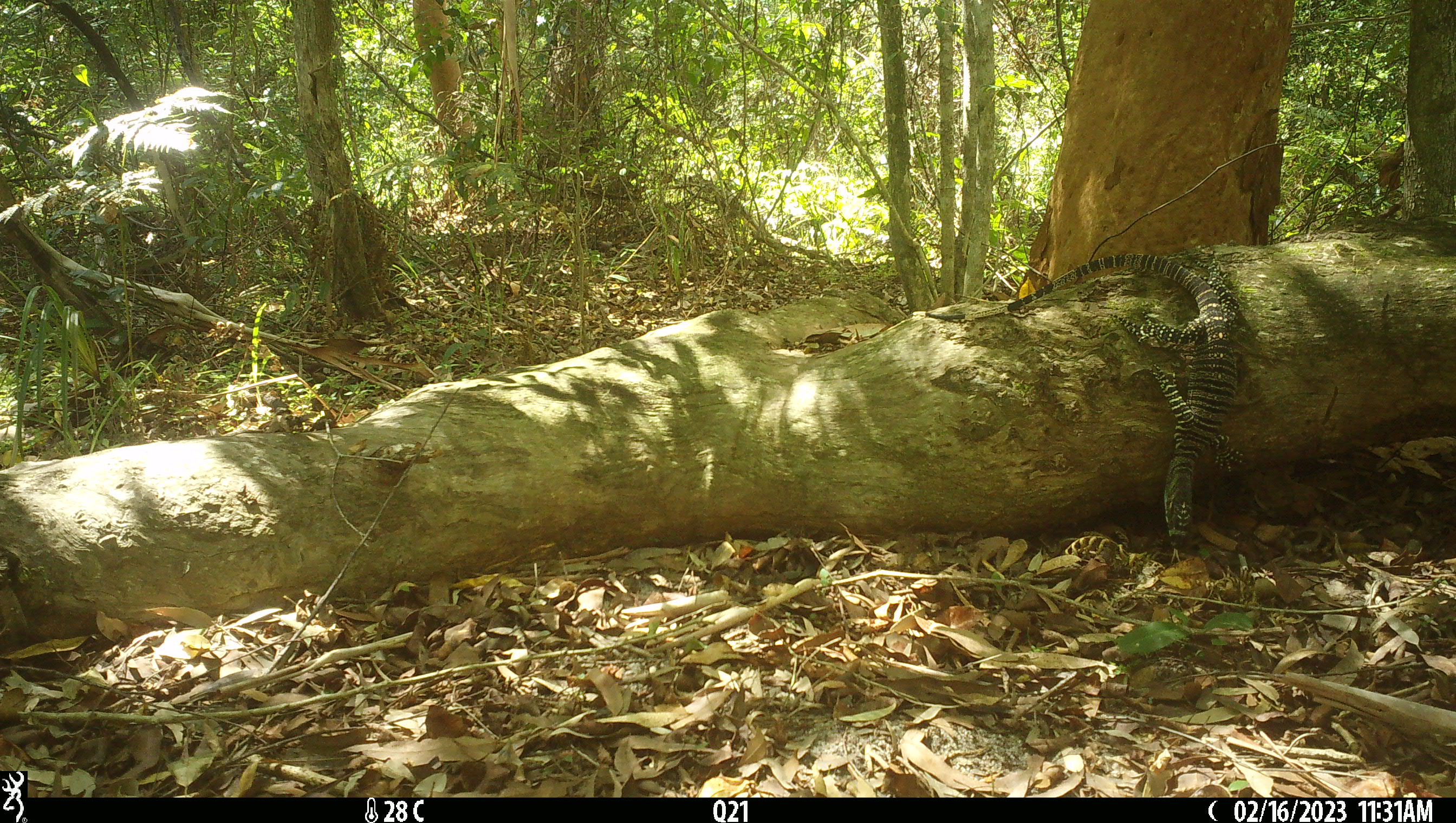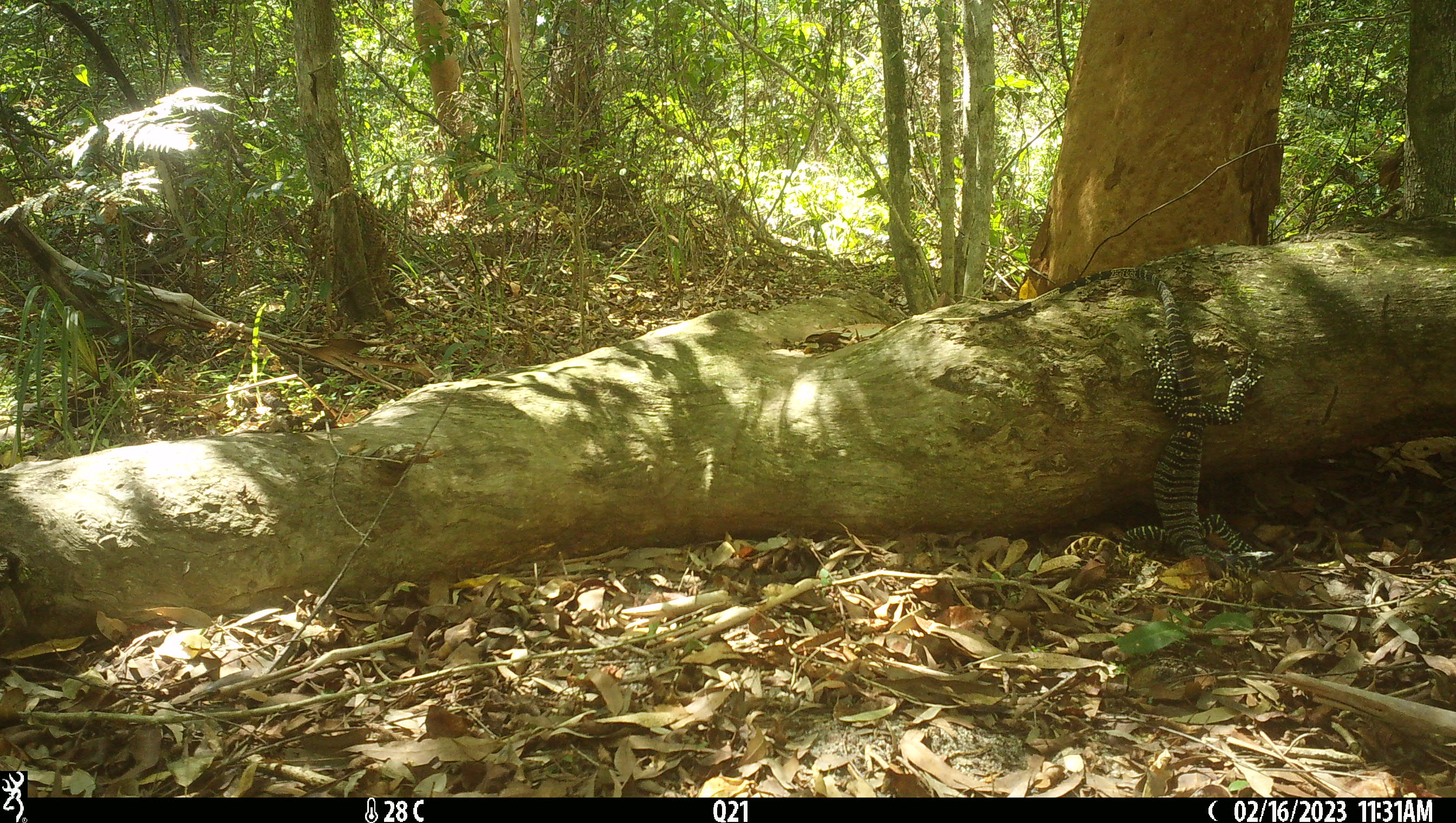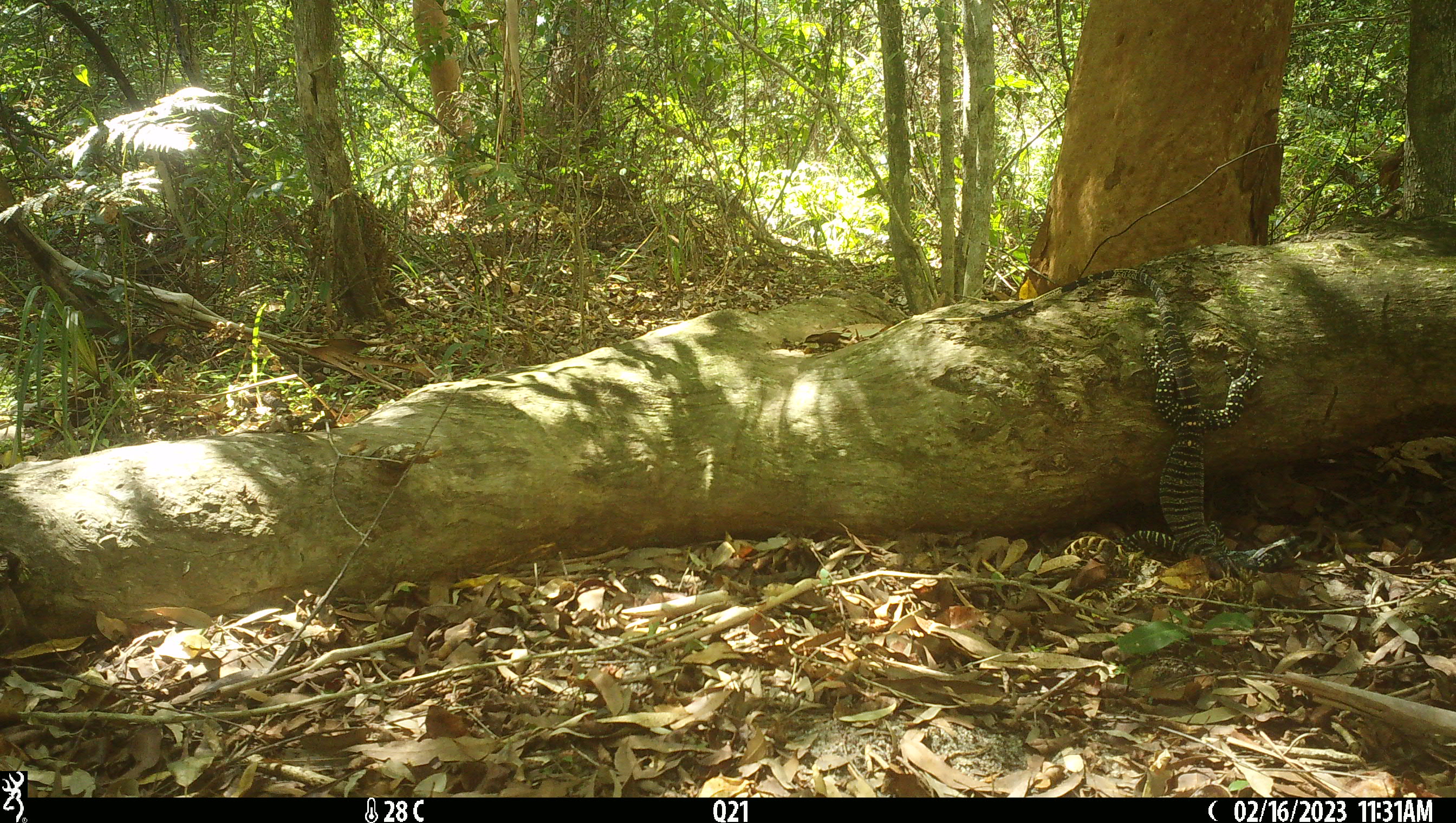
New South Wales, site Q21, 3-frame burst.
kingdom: Animalia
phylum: Chordata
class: Reptilia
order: Squamata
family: Varanidae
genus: Varanus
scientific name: Varanus varius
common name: lace monitor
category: goanna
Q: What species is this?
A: Goanna (lace monitor) (Varanus varius).